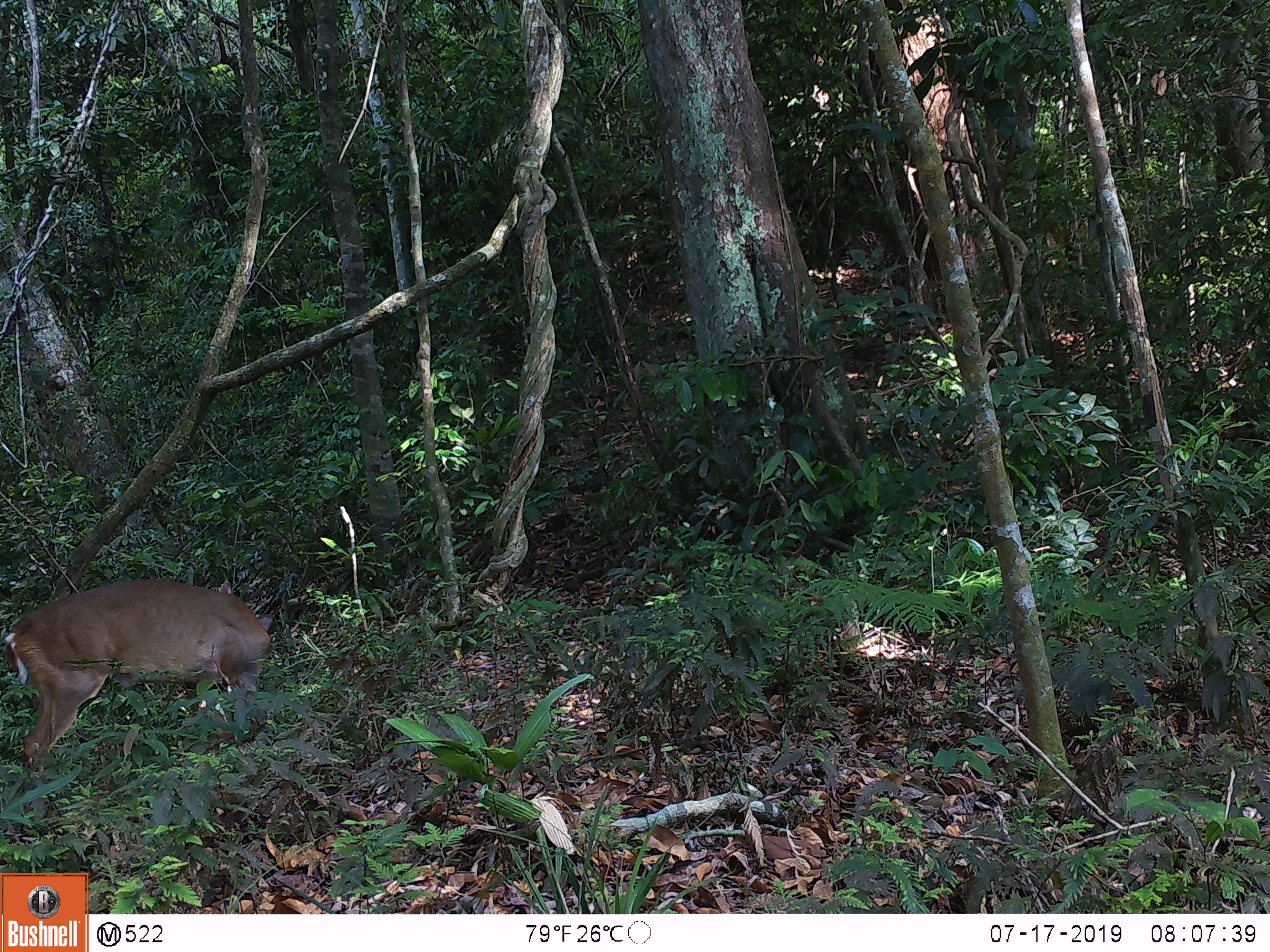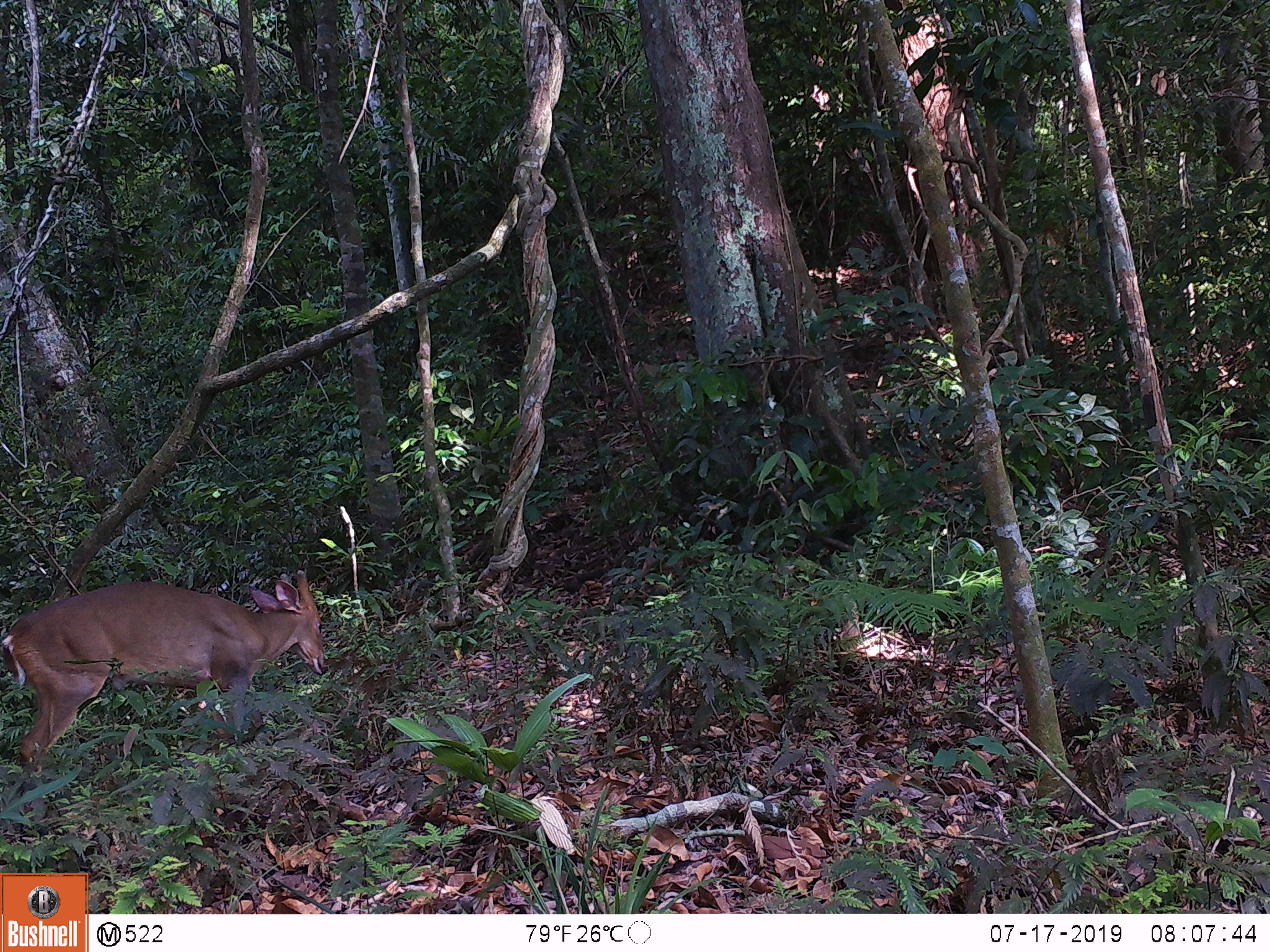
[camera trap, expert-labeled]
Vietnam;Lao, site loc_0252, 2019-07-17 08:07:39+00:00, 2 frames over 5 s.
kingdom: Animalia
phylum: Chordata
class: Mammalia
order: Artiodactyla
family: Cervidae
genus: Muntiacus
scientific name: Muntiacus vuquangensis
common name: large-antlered muntjac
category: large antlered muntjac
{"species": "large antlered muntjac (large-antlered muntjac) (Muntiacus vuquangensis)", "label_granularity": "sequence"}